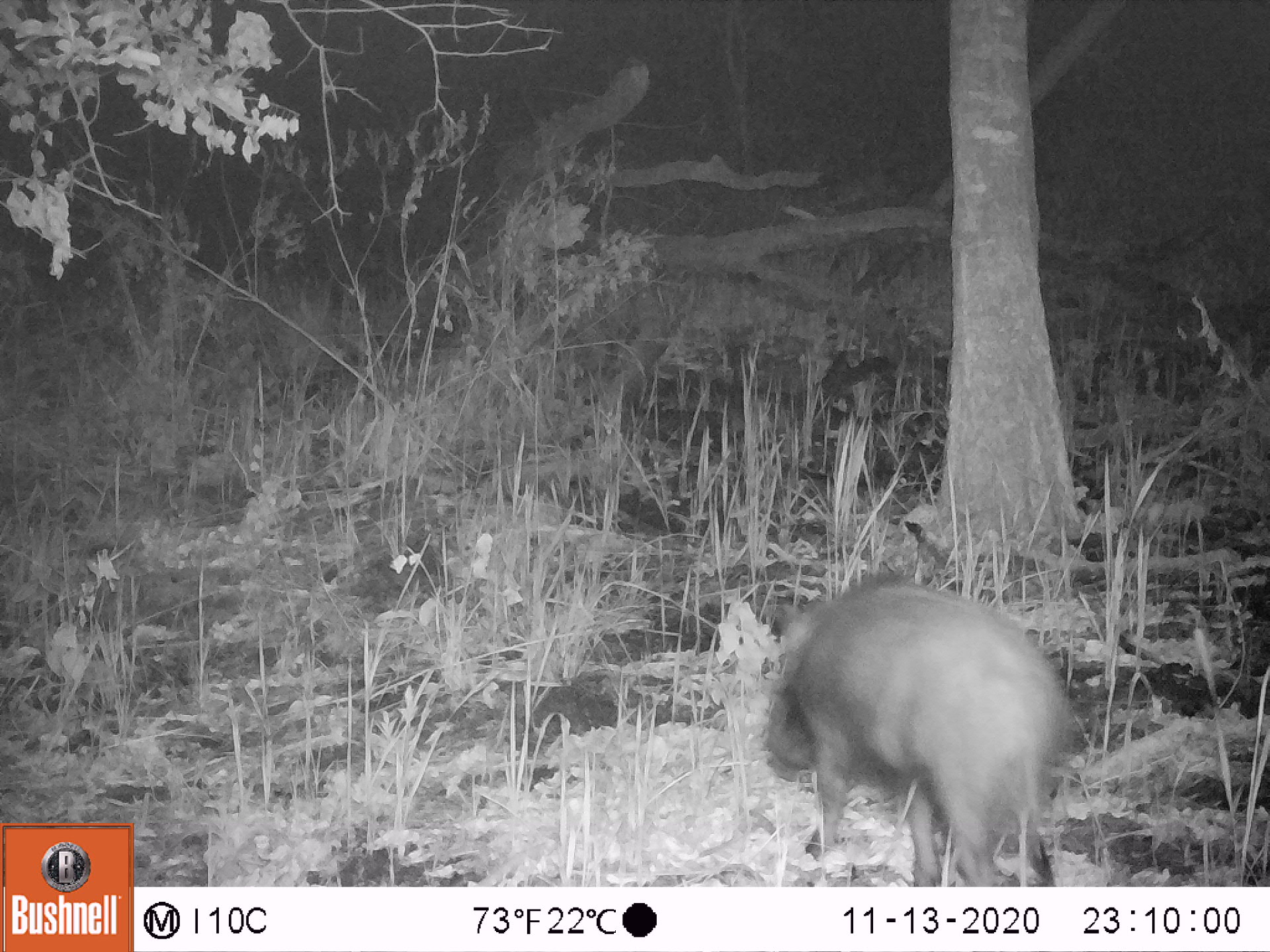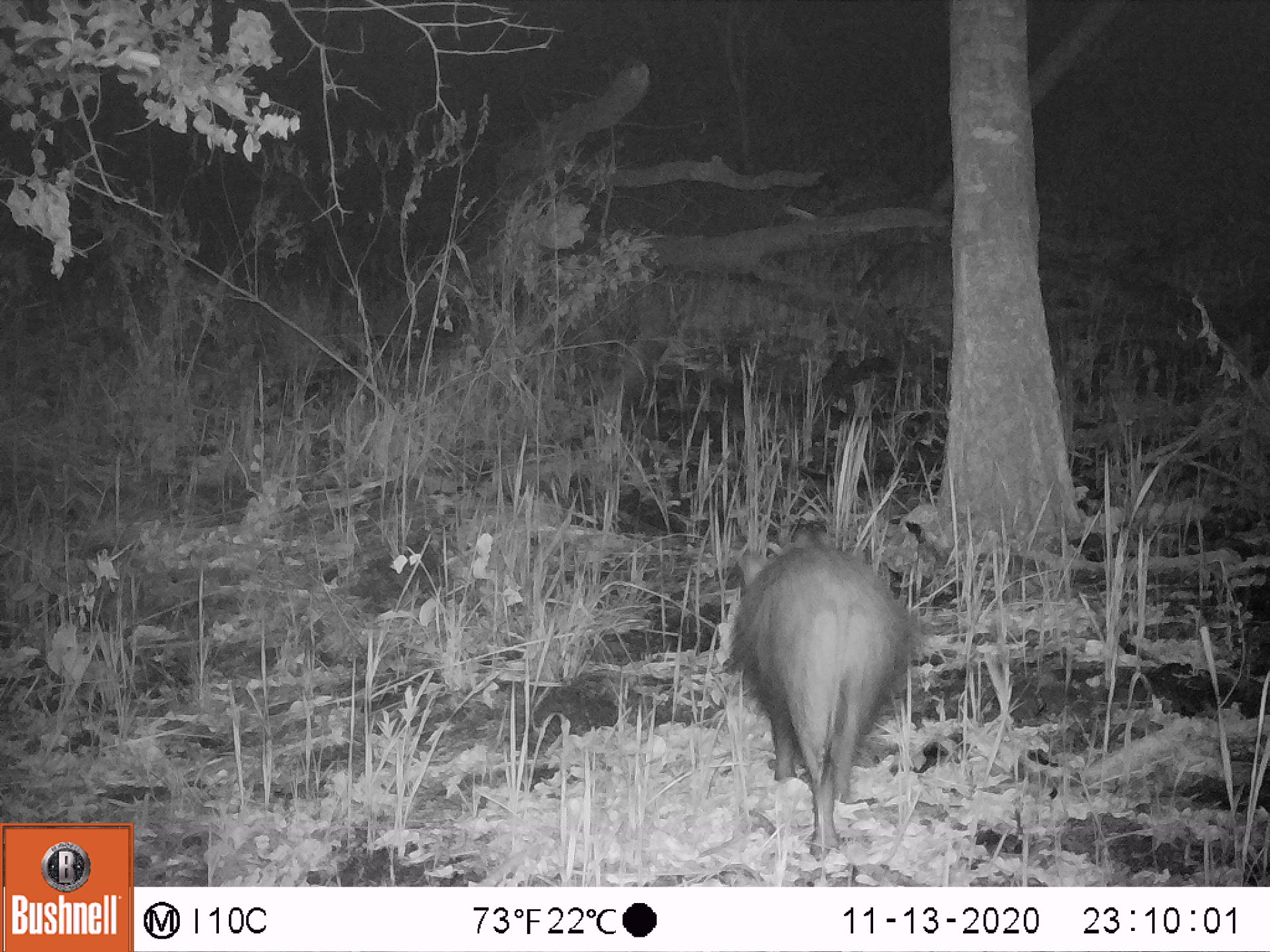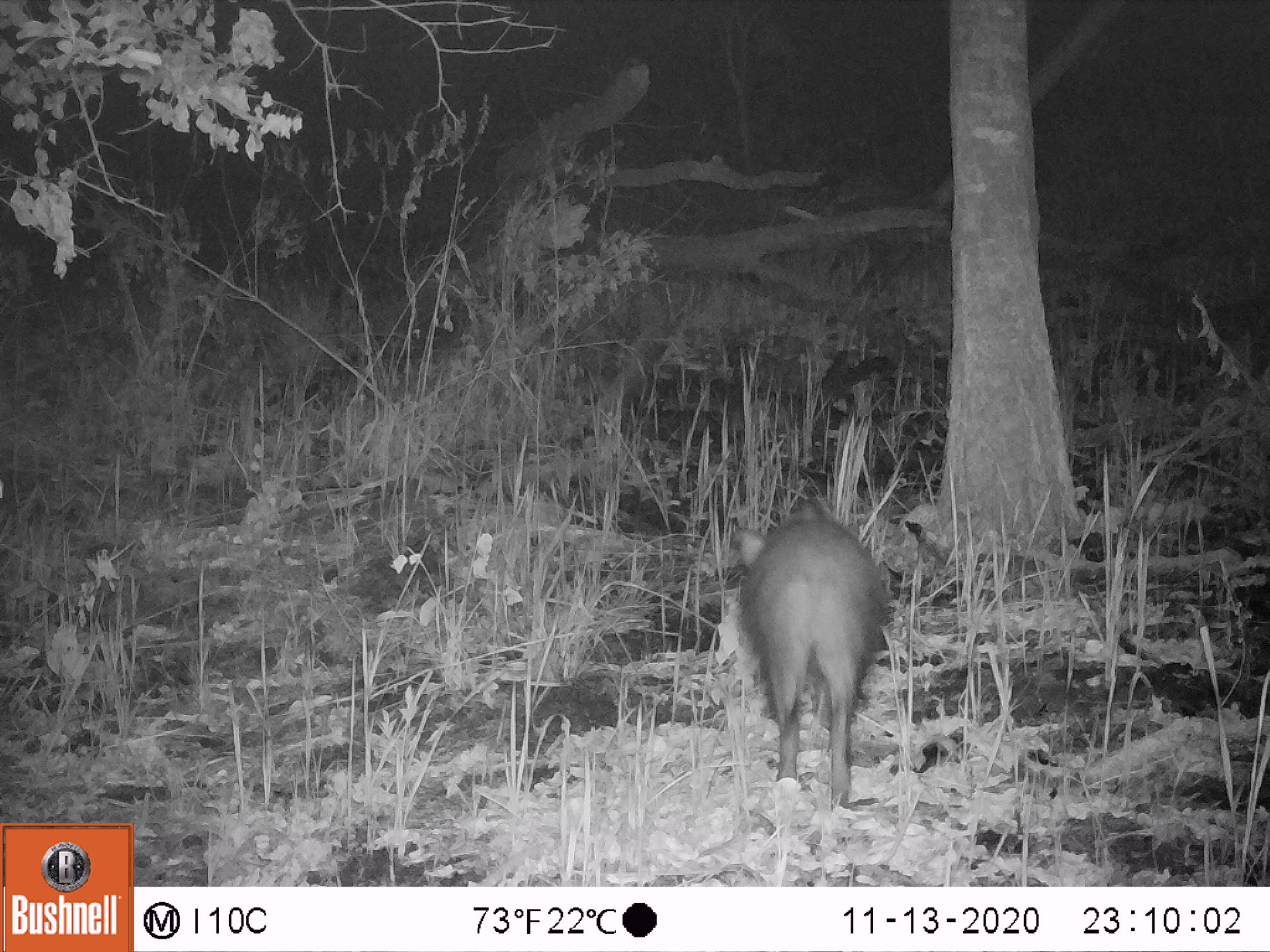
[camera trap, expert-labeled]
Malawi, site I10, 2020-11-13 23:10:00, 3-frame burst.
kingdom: Animalia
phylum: Chordata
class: Mammalia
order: Artiodactyla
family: Suidae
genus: Potamochoerus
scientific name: Potamochoerus larvatus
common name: bushpig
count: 1